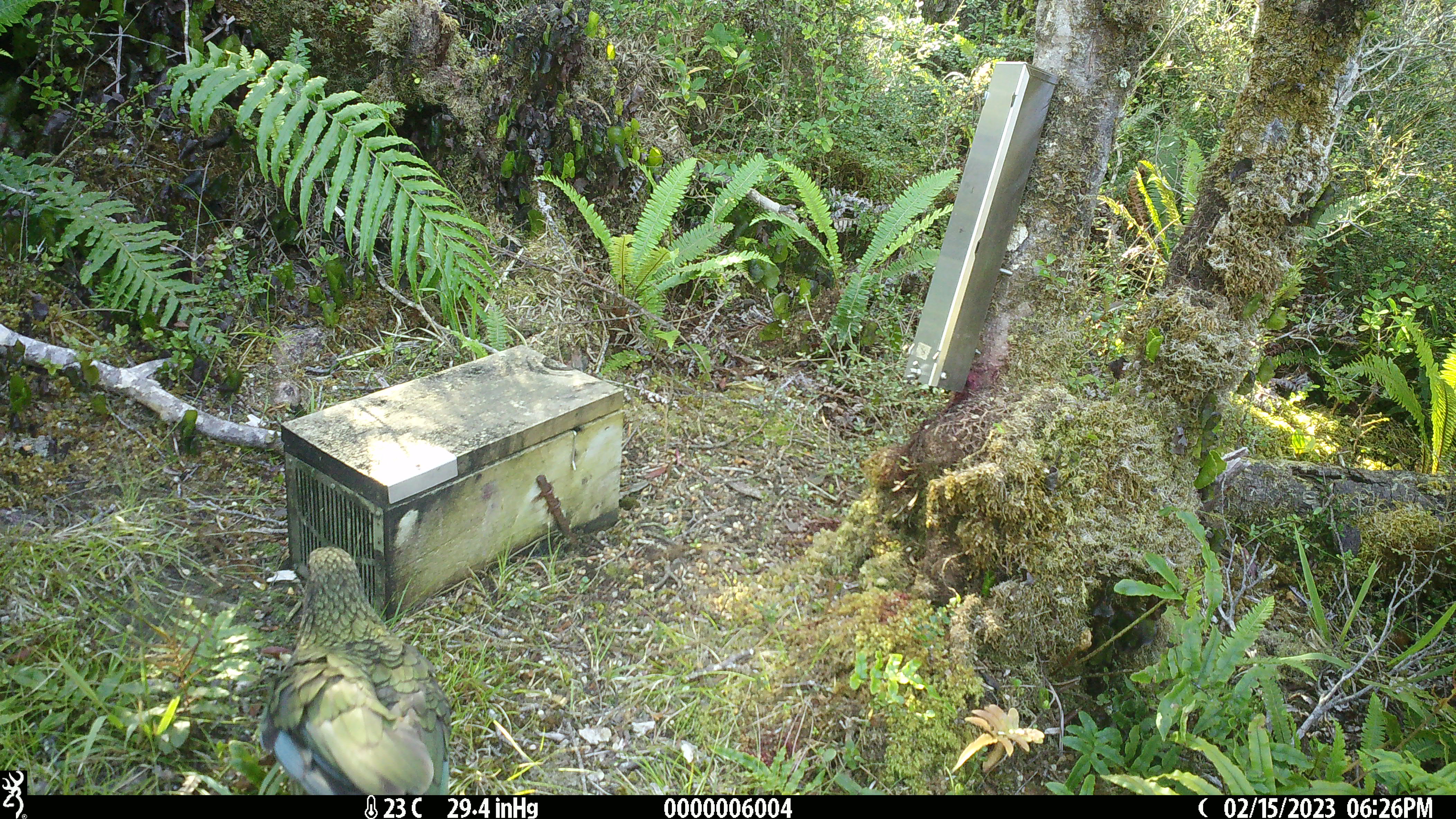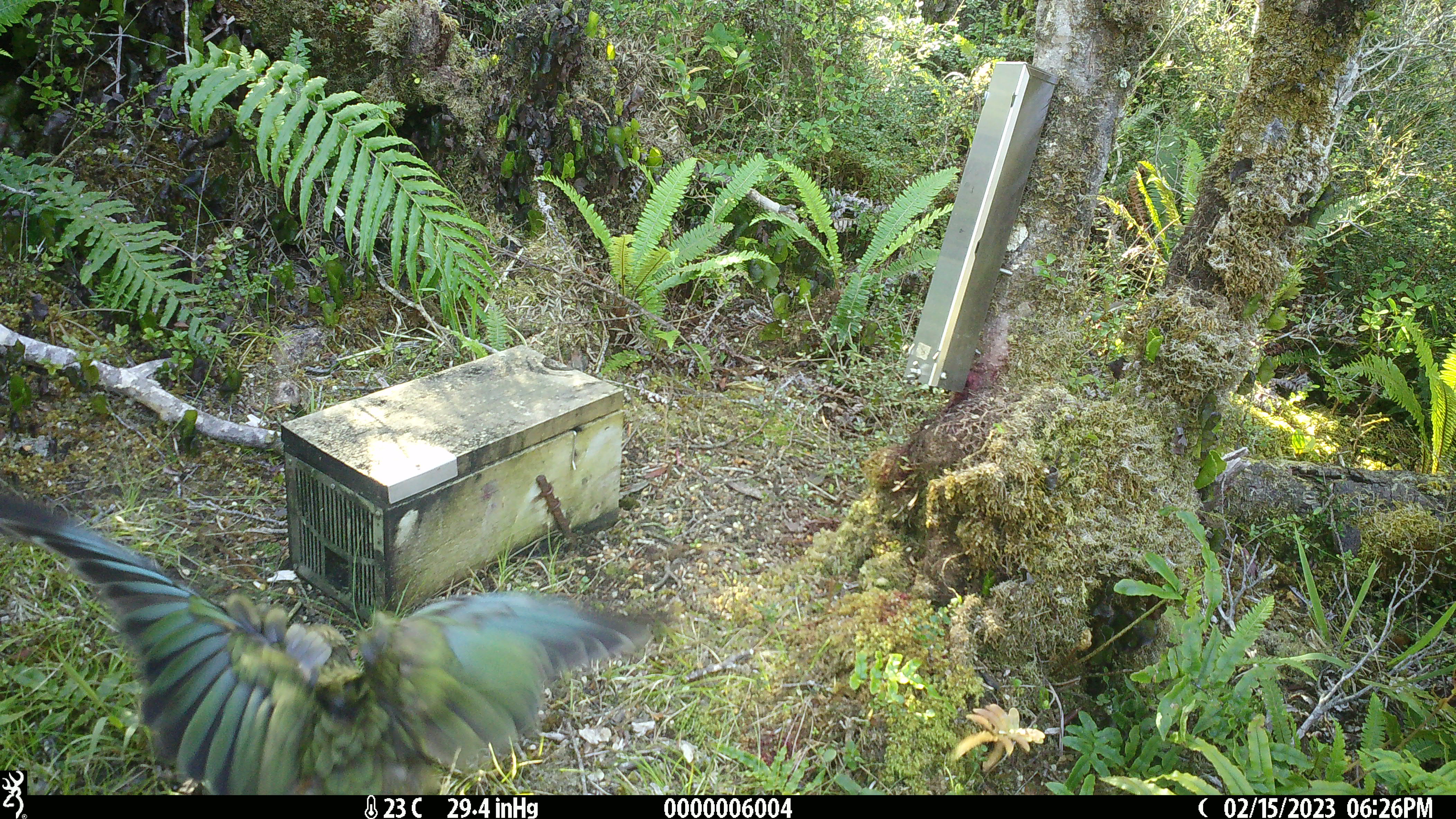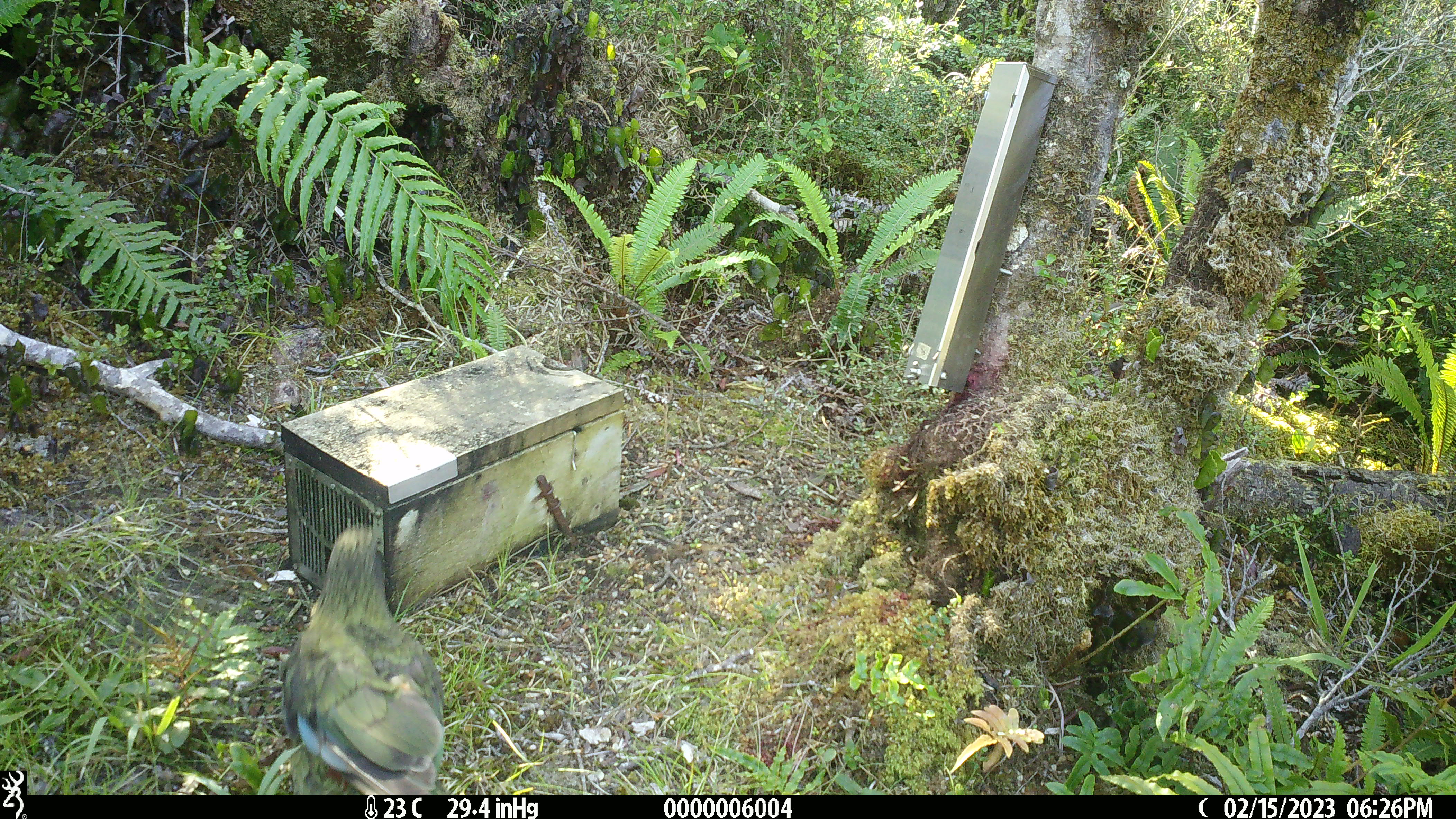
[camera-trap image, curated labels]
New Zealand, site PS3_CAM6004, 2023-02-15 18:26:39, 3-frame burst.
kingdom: Animalia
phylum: Chordata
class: Aves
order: Psittaciformes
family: Strigopidae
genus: Nestor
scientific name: Nestor notabilis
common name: kea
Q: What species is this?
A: Kea (Nestor notabilis).